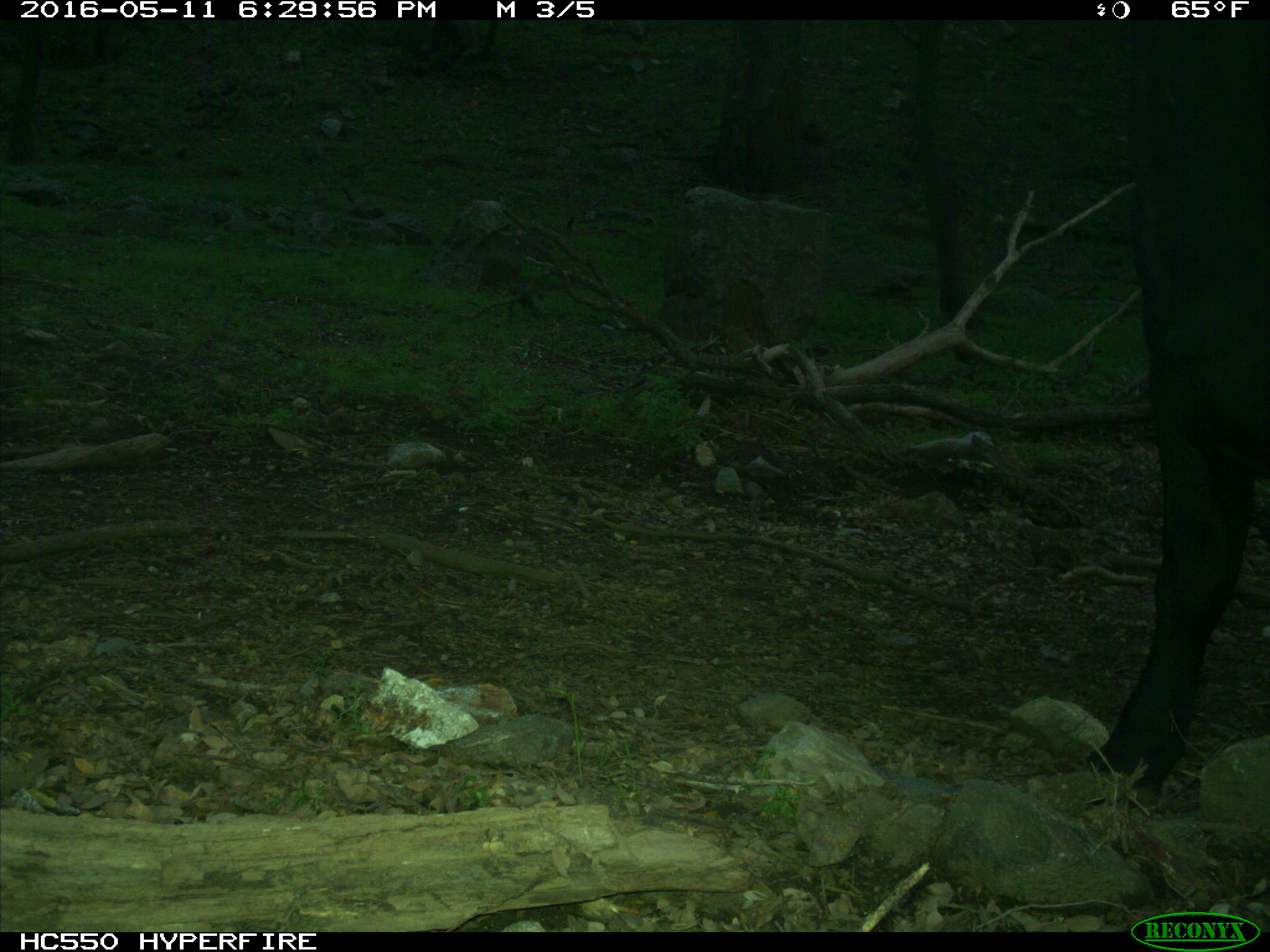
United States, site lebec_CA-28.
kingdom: Animalia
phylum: Chordata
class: Mammalia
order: Artiodactyla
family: Bovidae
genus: Bos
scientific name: Bos taurus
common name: domestic cow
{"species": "Bos taurus (domestic cow)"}